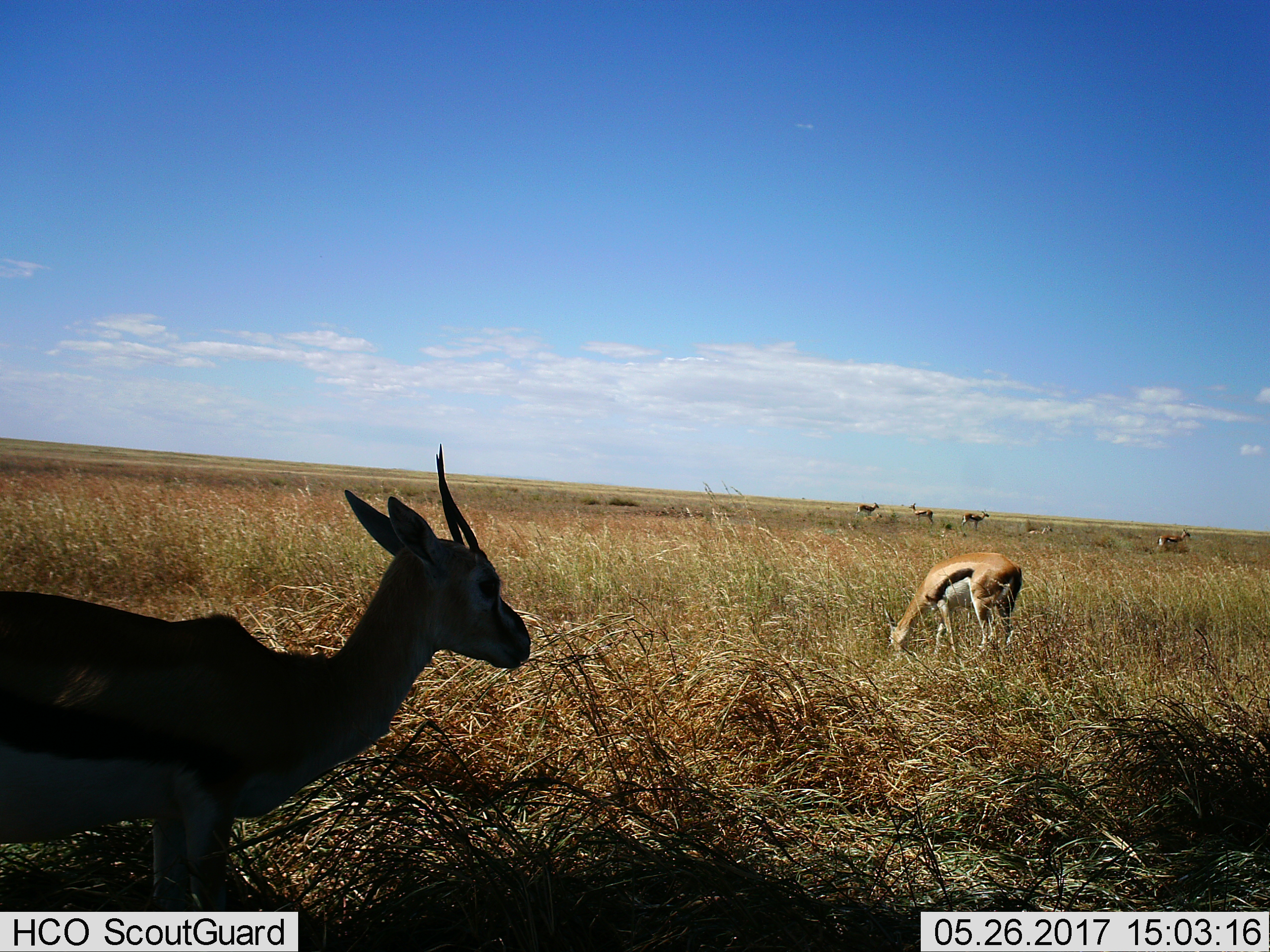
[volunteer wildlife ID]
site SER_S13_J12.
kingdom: Animalia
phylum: Chordata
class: Mammalia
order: Artiodactyla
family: Bovidae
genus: Eudorcas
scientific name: Eudorcas thomsonii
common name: thomson's gazelle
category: gazellethomsons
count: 7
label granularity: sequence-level